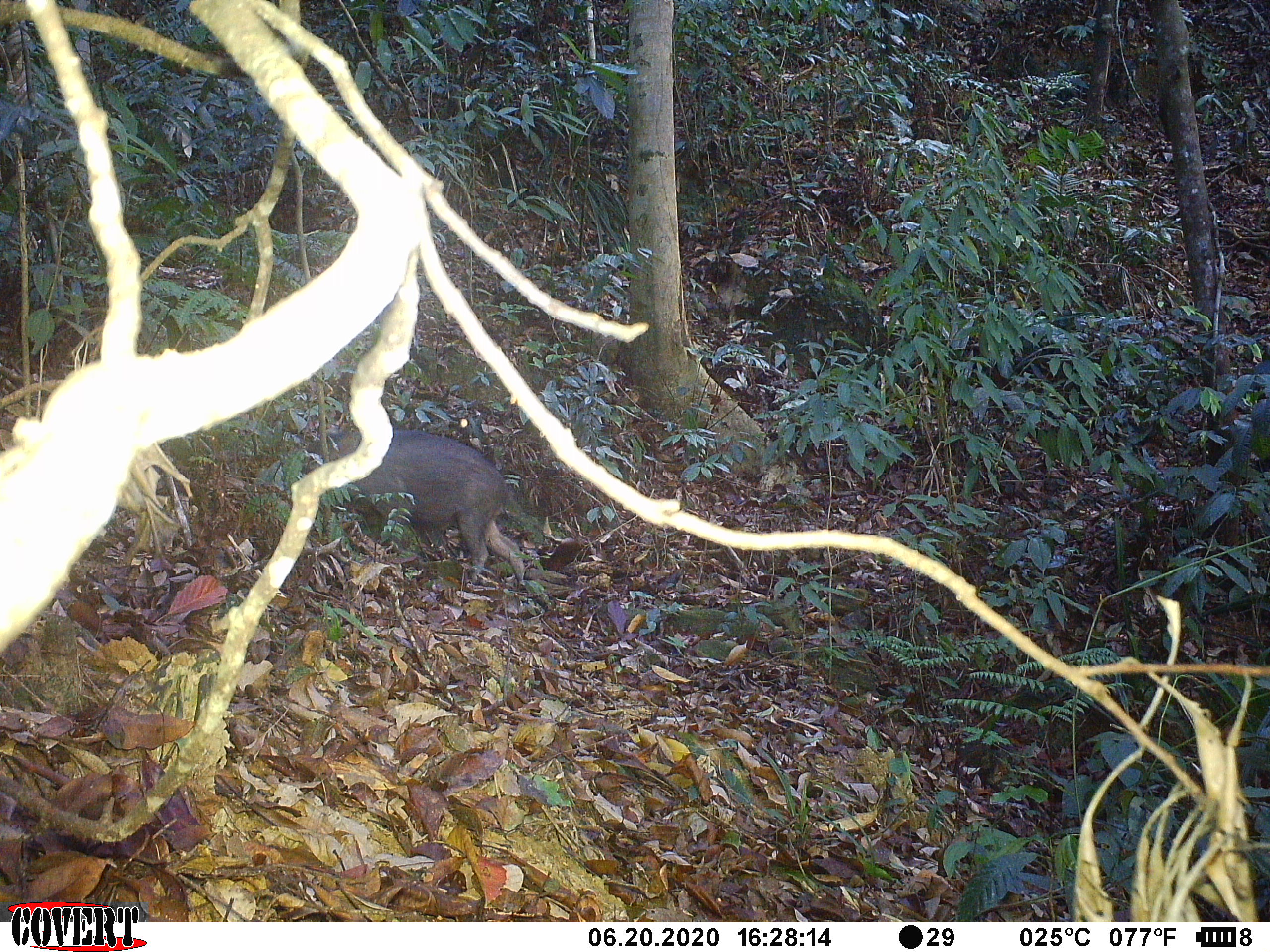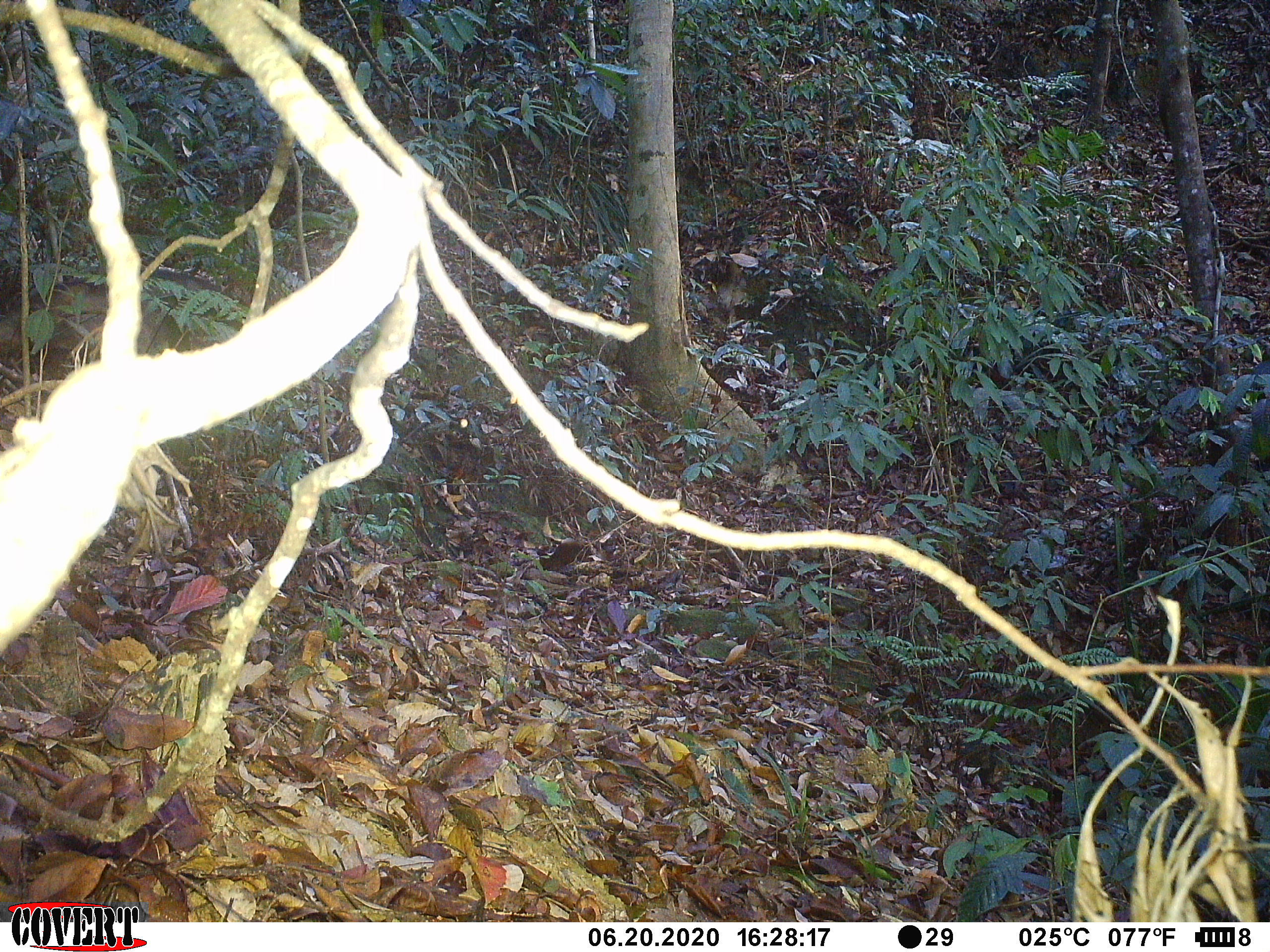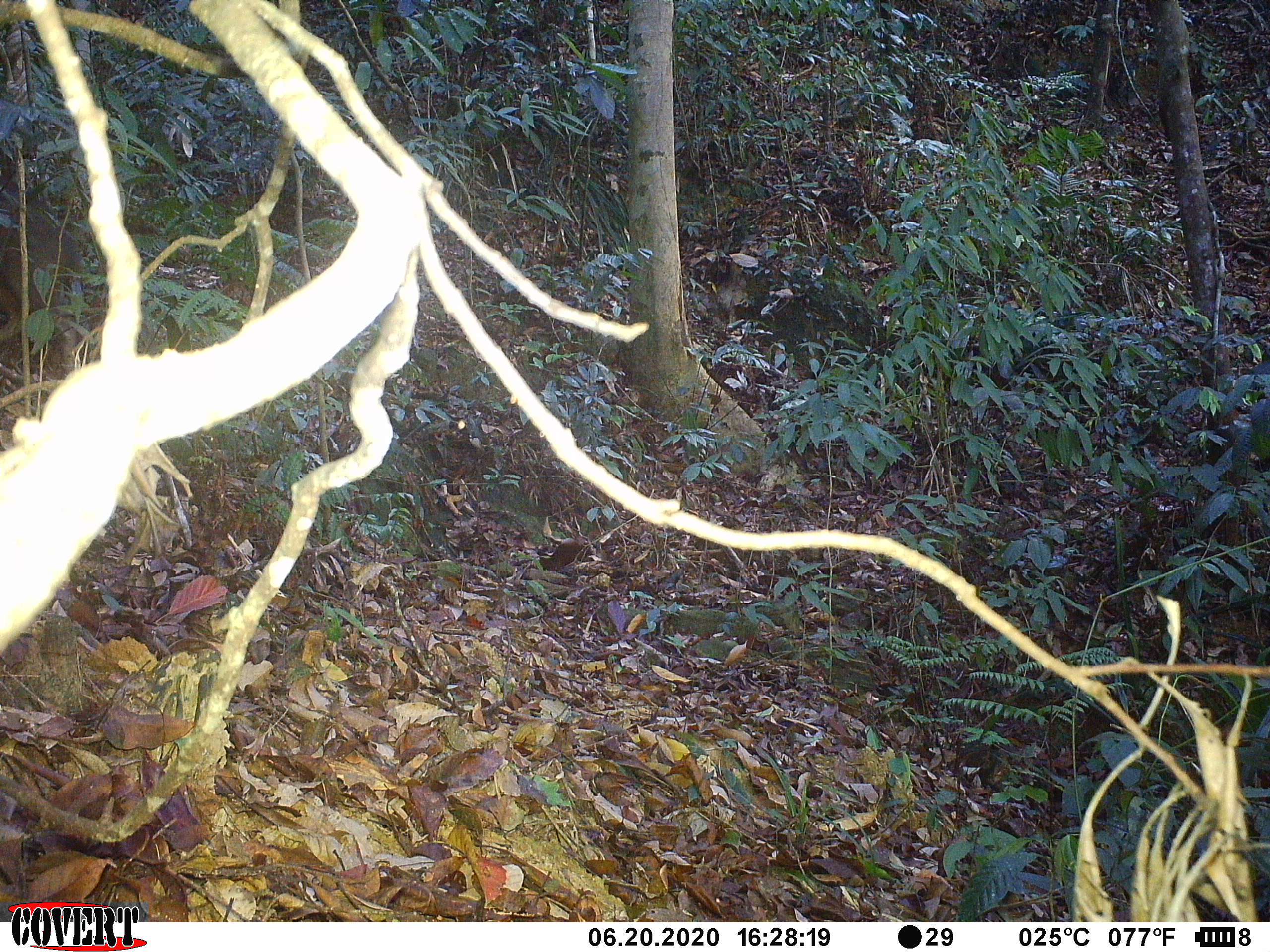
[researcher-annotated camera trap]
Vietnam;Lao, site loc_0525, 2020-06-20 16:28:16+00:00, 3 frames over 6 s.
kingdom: Animalia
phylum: Chordata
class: Mammalia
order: Artiodactyla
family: Suidae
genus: Sus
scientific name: Sus scrofa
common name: eurasian wild pig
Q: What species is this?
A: Eurasian wild pig (Sus scrofa).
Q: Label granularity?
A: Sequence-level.